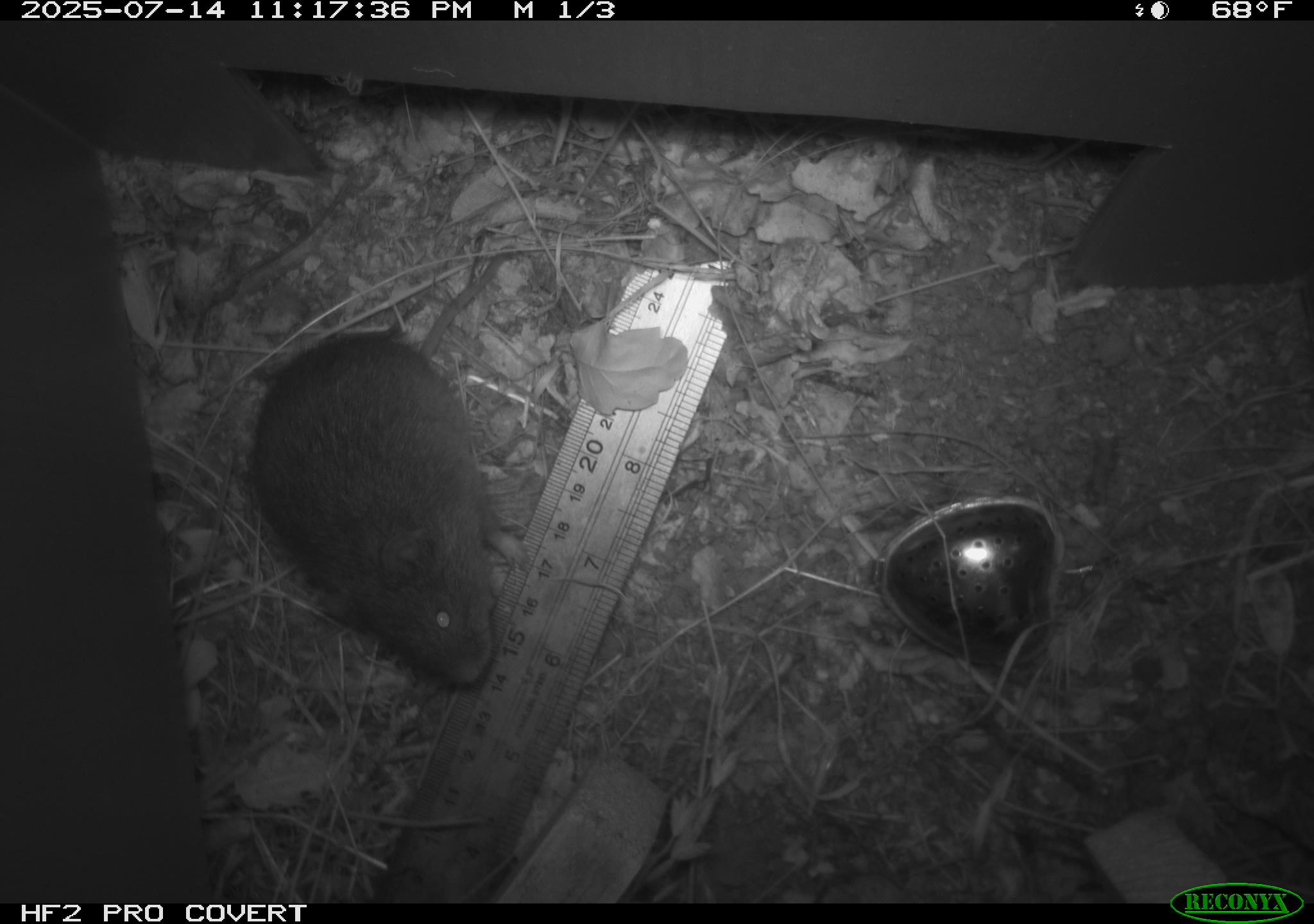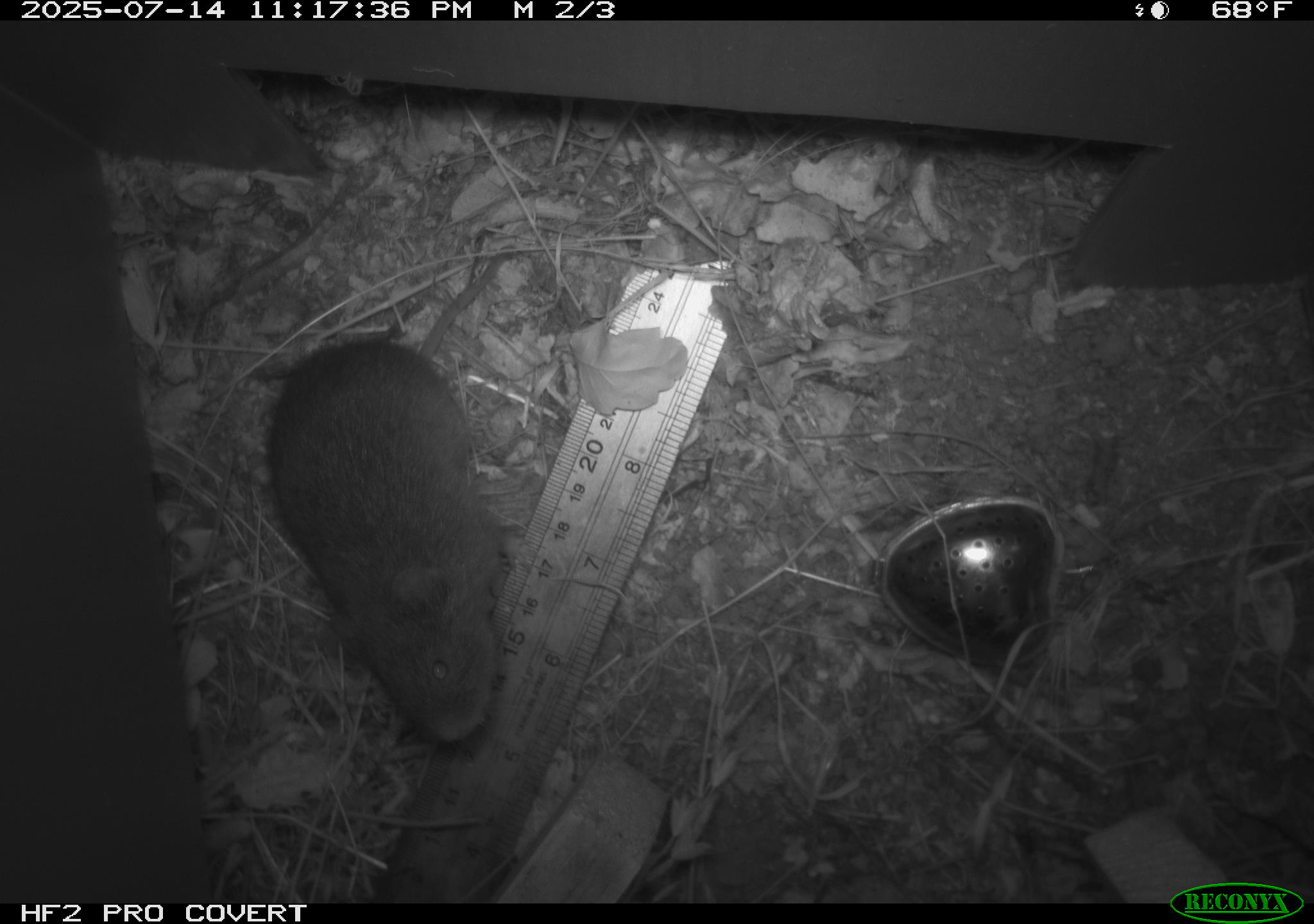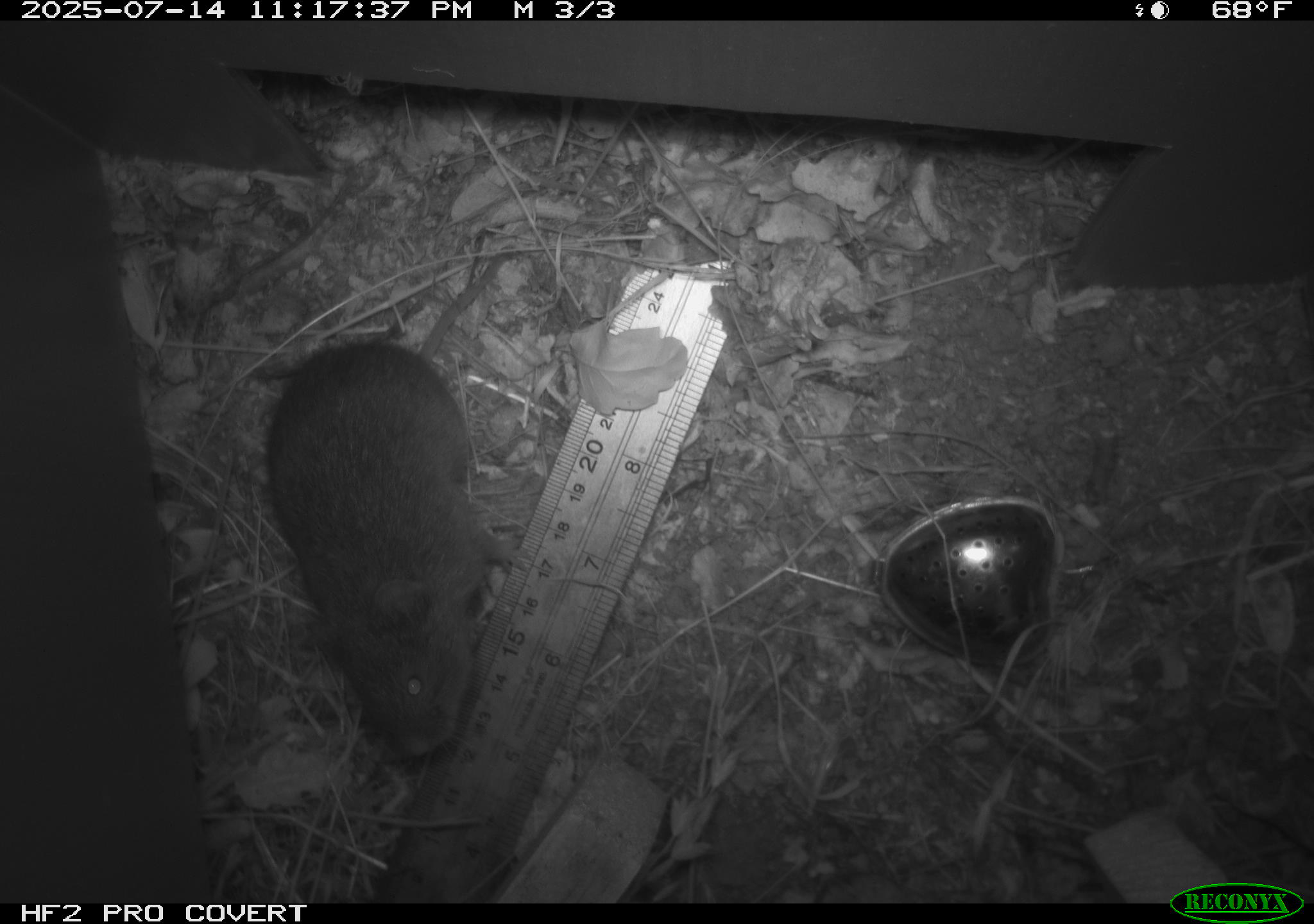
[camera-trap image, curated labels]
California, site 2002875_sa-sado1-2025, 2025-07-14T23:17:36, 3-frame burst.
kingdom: Animalia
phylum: Chordata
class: Mammalia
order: Rodentia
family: Cricetidae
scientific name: Arvicolinae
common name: voles, lemmings, and muskrats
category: arvicolinae subfamily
Arvicolinae subfamily (voles, lemmings, and muskrats) (Arvicolinae).